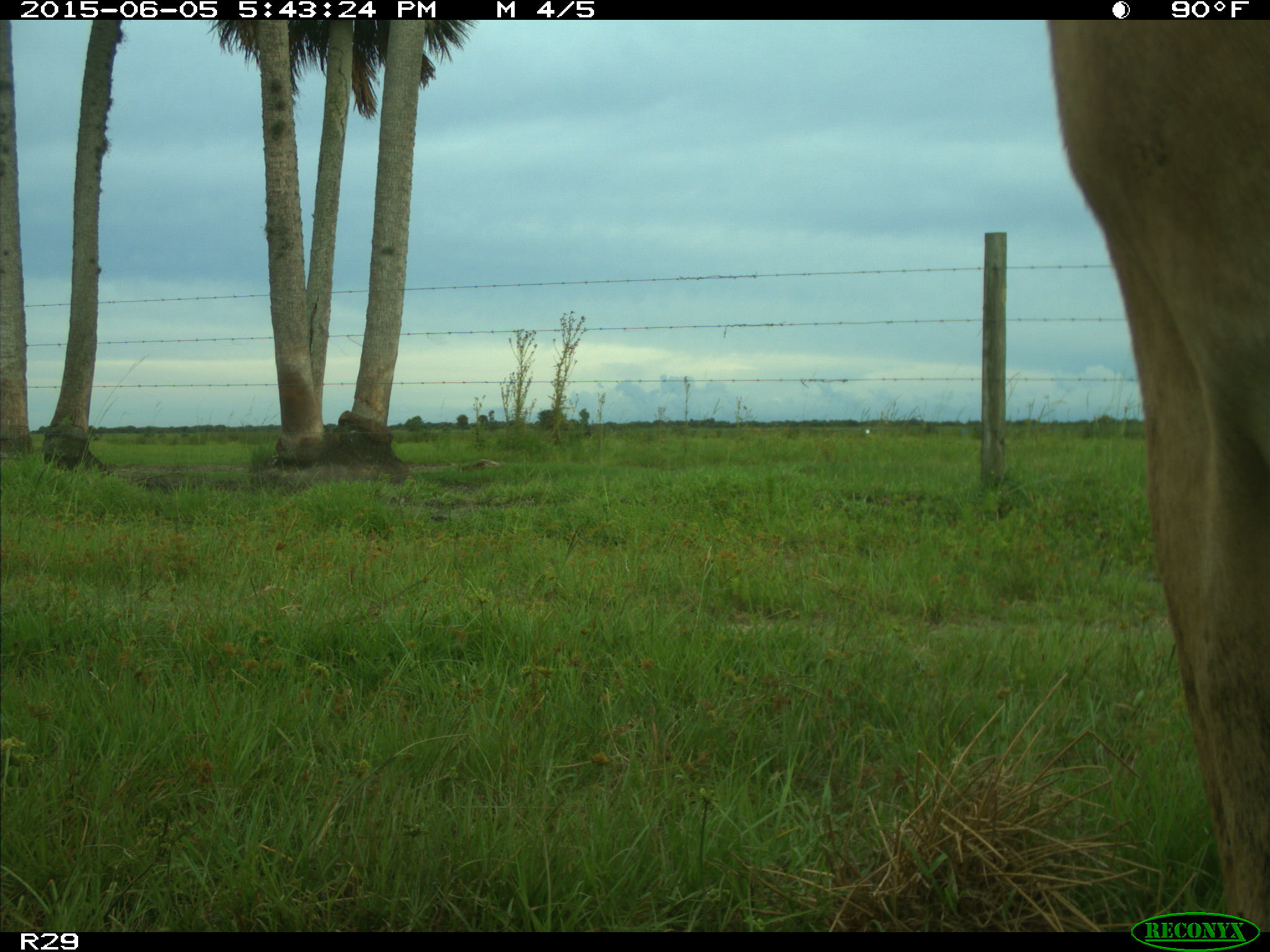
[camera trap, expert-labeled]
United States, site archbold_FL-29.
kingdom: Animalia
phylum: Chordata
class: Mammalia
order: Artiodactyla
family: Bovidae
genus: Bos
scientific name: Bos taurus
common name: domestic cow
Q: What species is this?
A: Bos taurus (domestic cow).